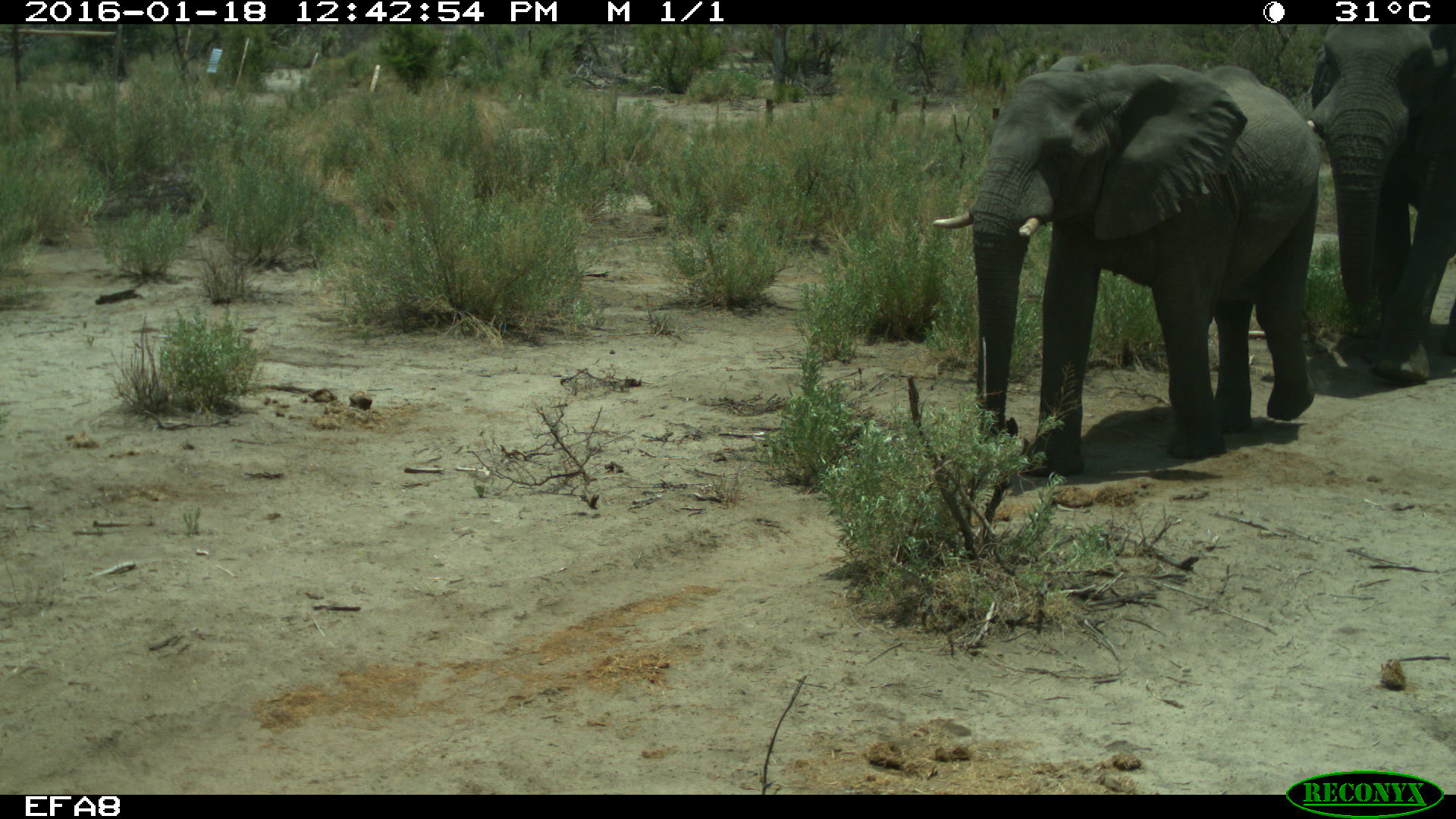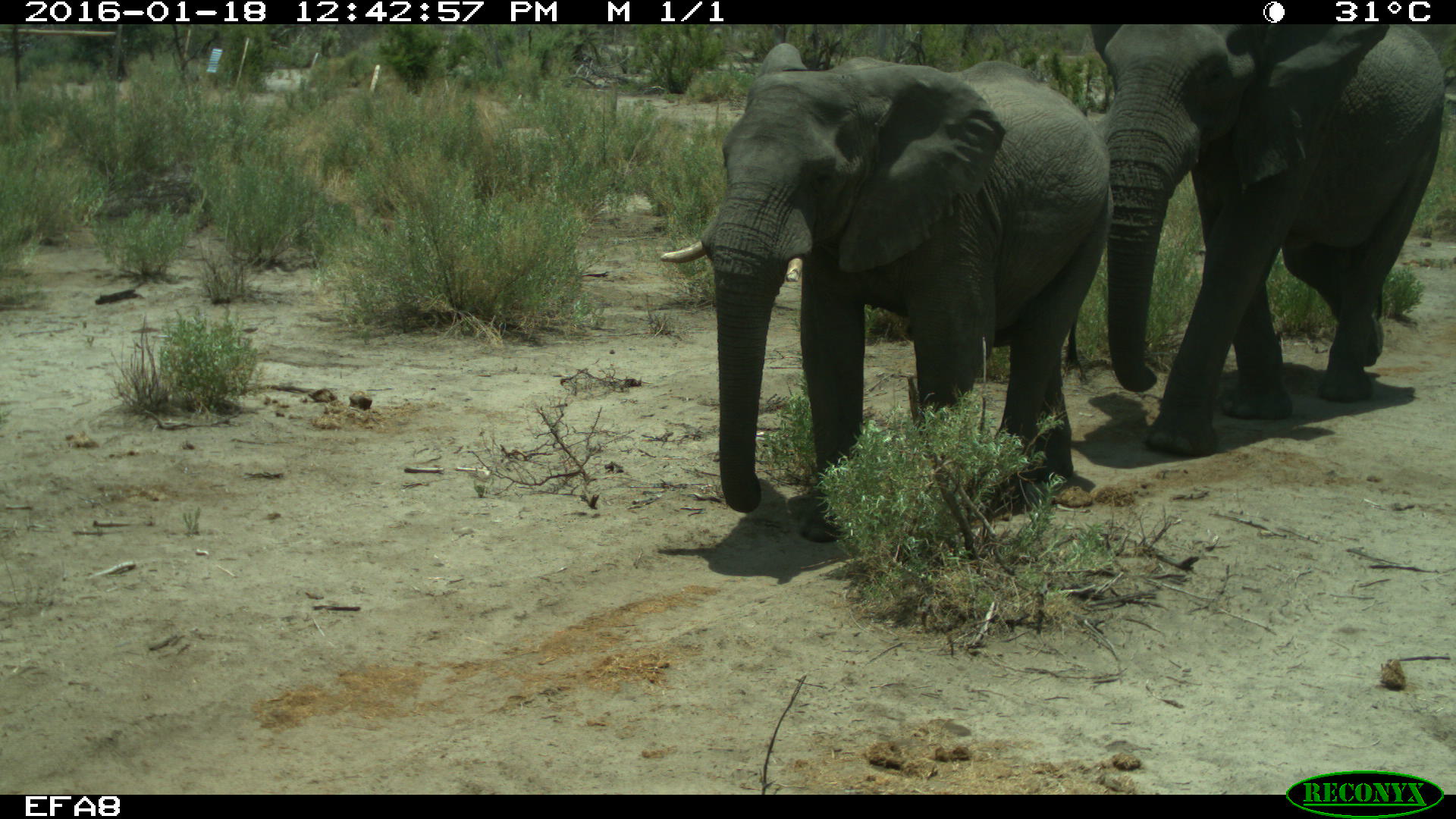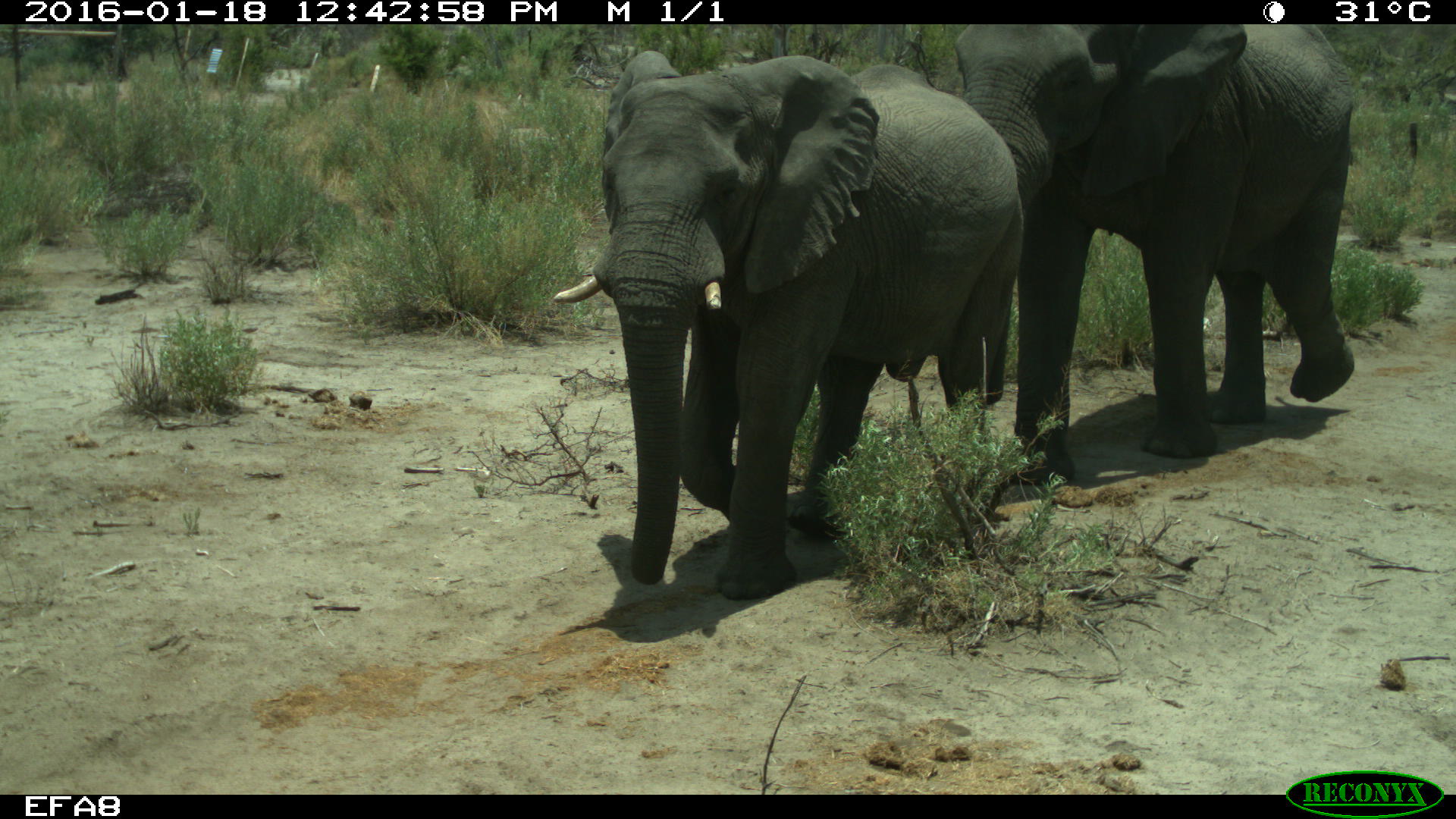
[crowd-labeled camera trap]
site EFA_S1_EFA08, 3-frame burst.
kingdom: Animalia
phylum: Chordata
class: Mammalia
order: Proboscidea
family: Elephantidae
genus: Loxodonta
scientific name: Loxodonta africana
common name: african bush elephant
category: elephant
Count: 2.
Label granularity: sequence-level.